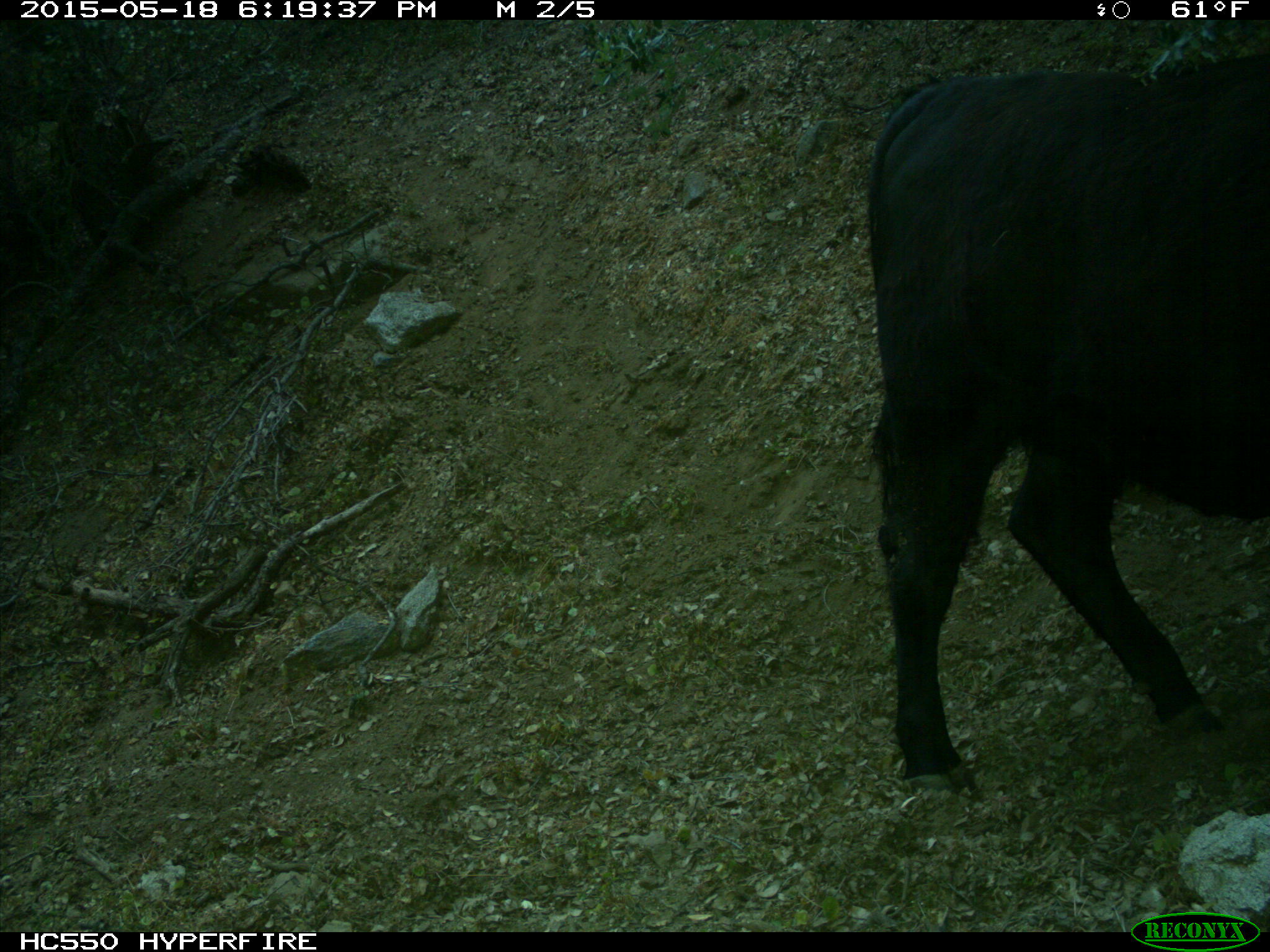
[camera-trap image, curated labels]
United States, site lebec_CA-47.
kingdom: Animalia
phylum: Chordata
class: Mammalia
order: Artiodactyla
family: Bovidae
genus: Bos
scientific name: Bos taurus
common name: domestic cow